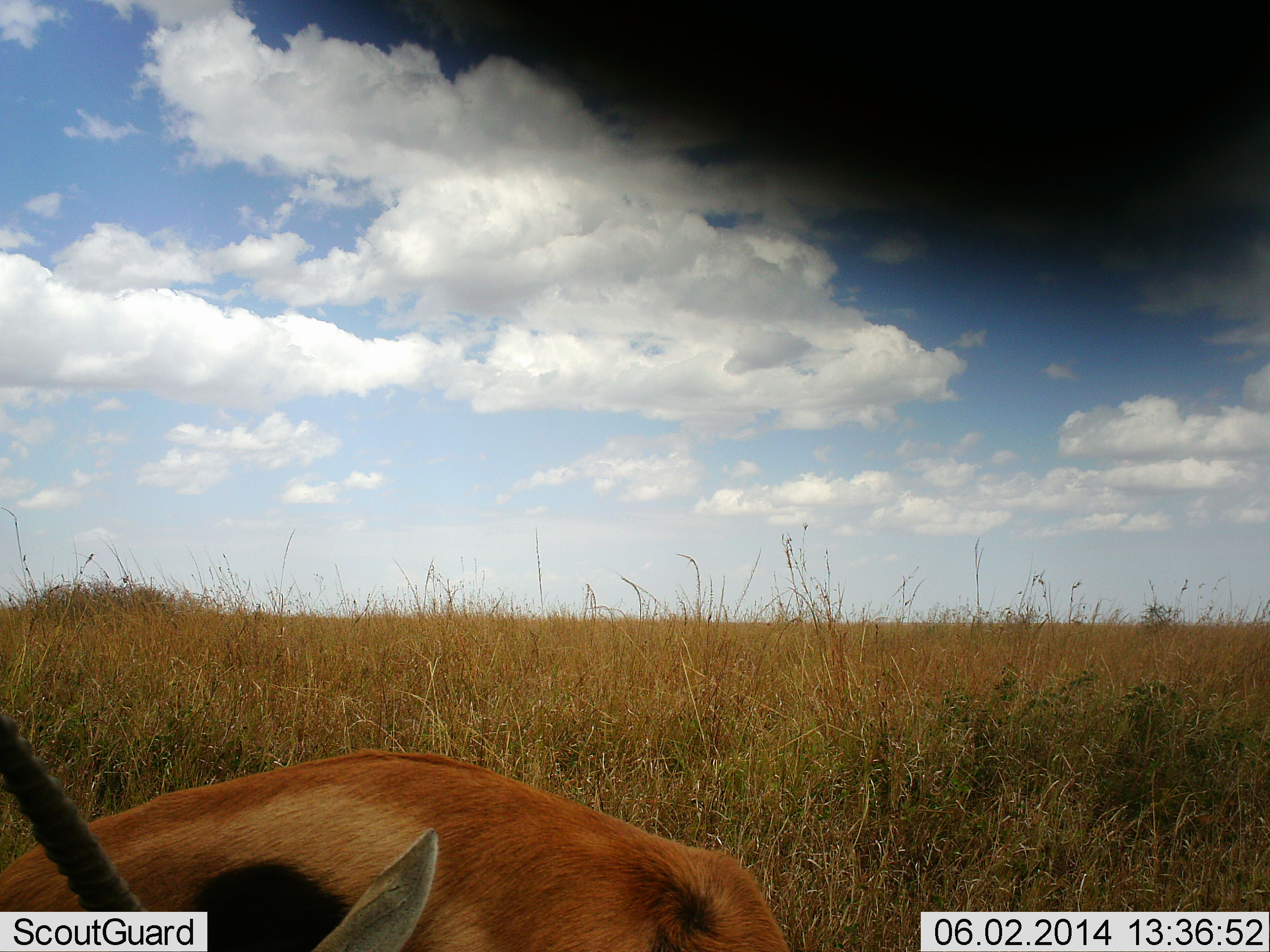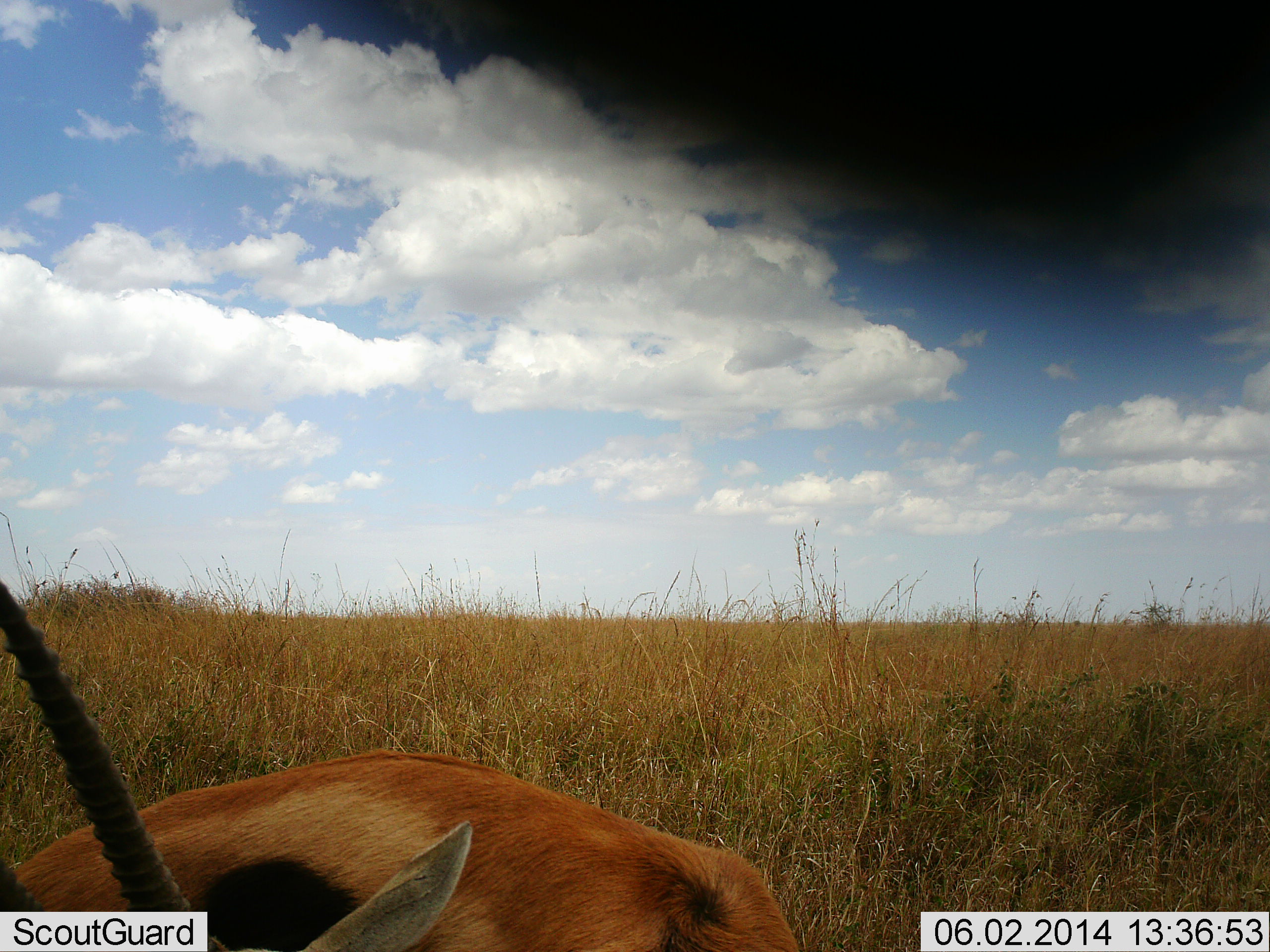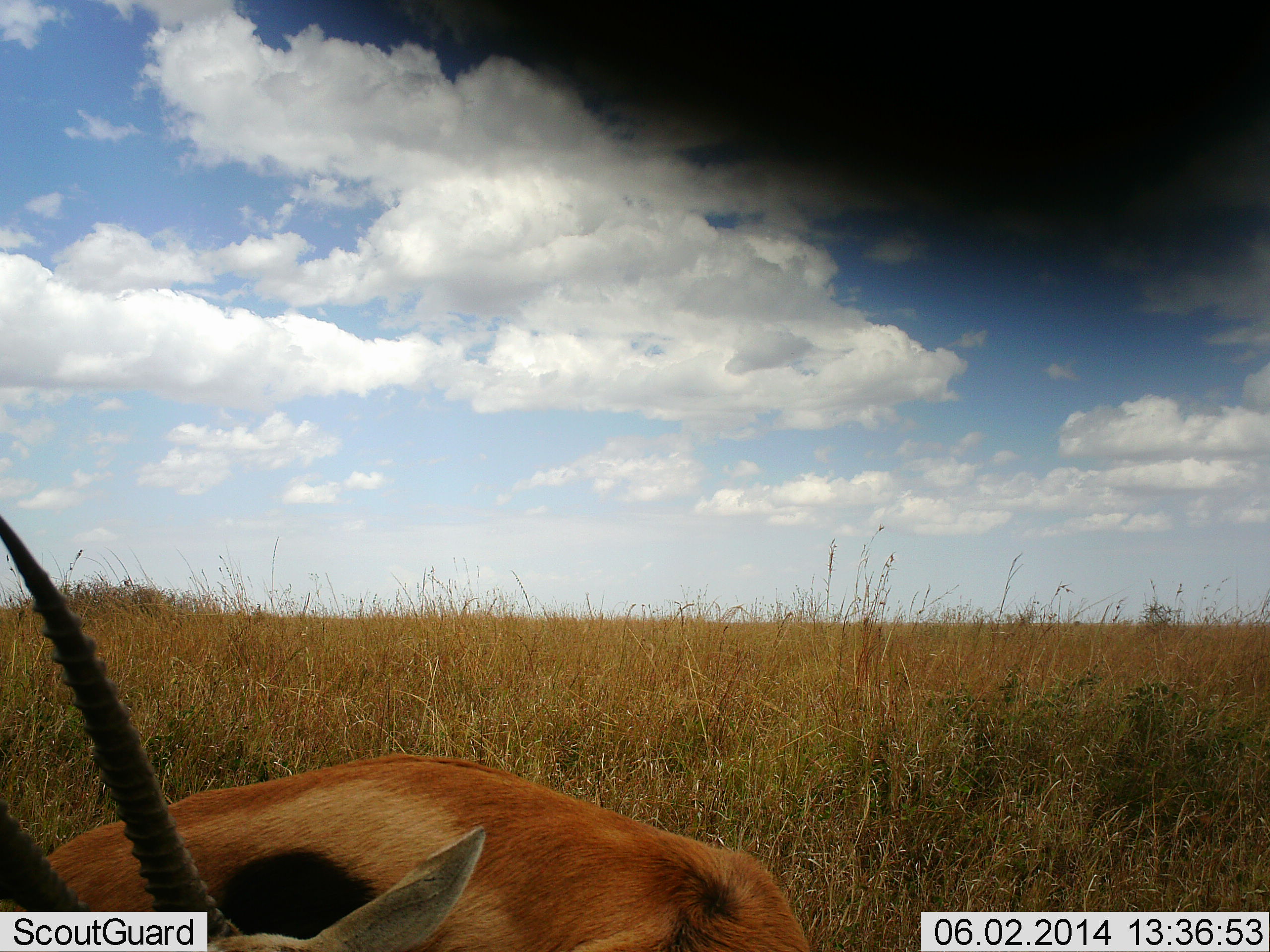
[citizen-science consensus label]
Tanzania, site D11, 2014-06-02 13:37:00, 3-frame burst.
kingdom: Animalia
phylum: Chordata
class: Mammalia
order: Artiodactyla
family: Bovidae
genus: Eudorcas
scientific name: Eudorcas thomsonii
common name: thomson's gazelle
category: gazellethomsons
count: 1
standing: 60%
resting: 20%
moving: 0%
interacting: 10%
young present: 0%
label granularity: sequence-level